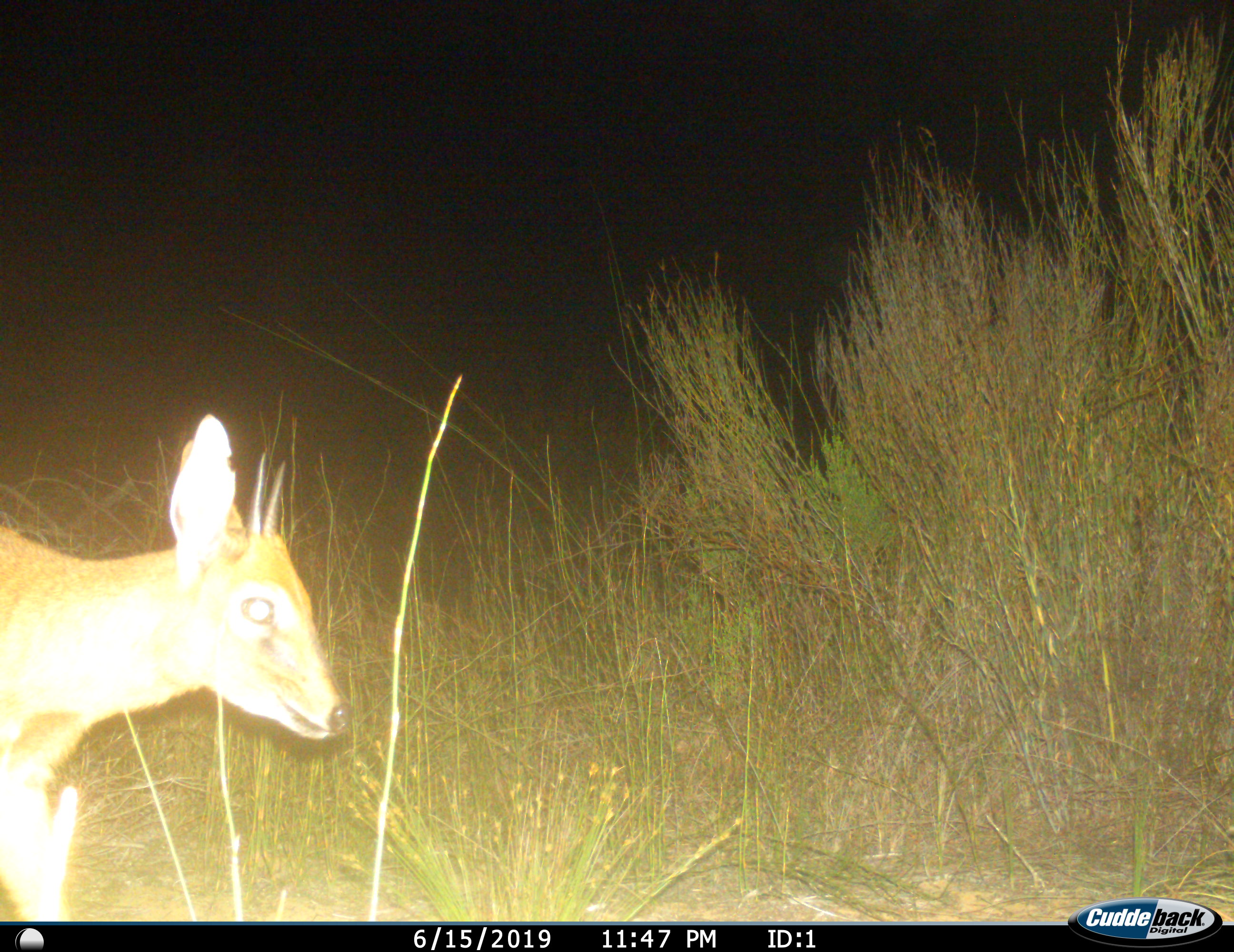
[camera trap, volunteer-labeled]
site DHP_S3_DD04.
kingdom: Animalia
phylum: Chordata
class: Mammalia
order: Artiodactyla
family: Bovidae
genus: Sylvicapra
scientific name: Sylvicapra grimmia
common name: common duiker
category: duikercommongrey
Duikercommongrey (common duiker) (Sylvicapra grimmia), count 1. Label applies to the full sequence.